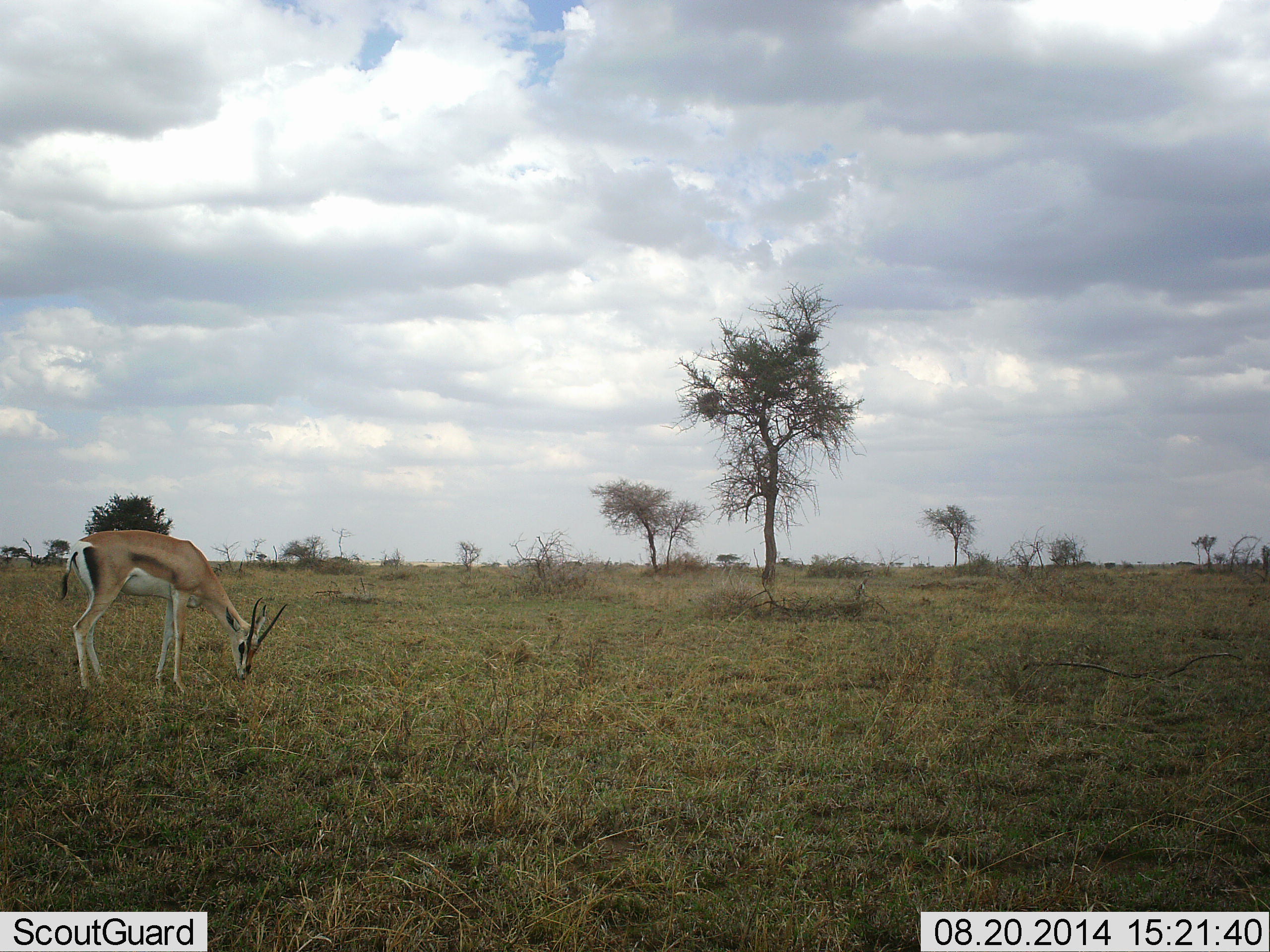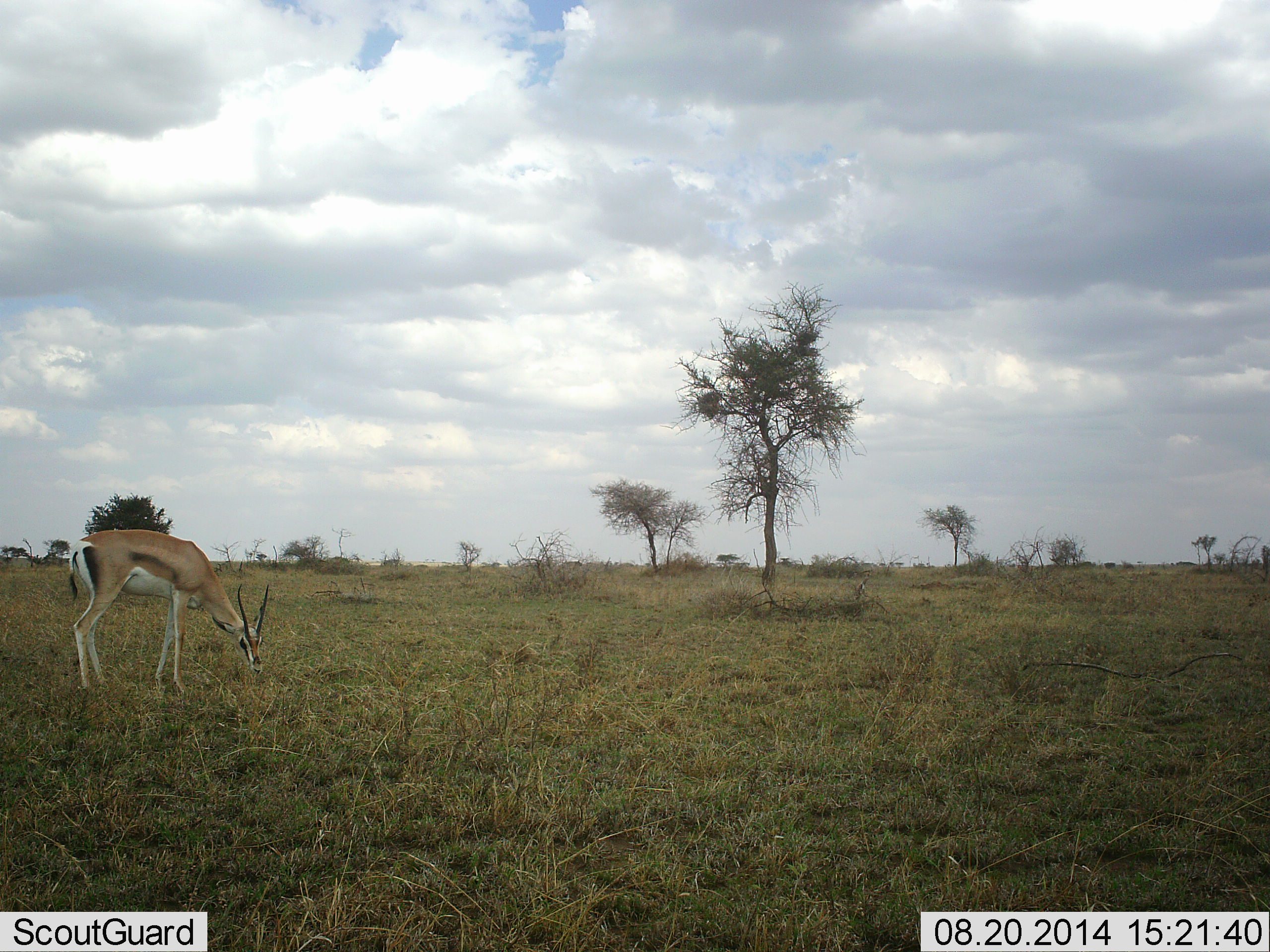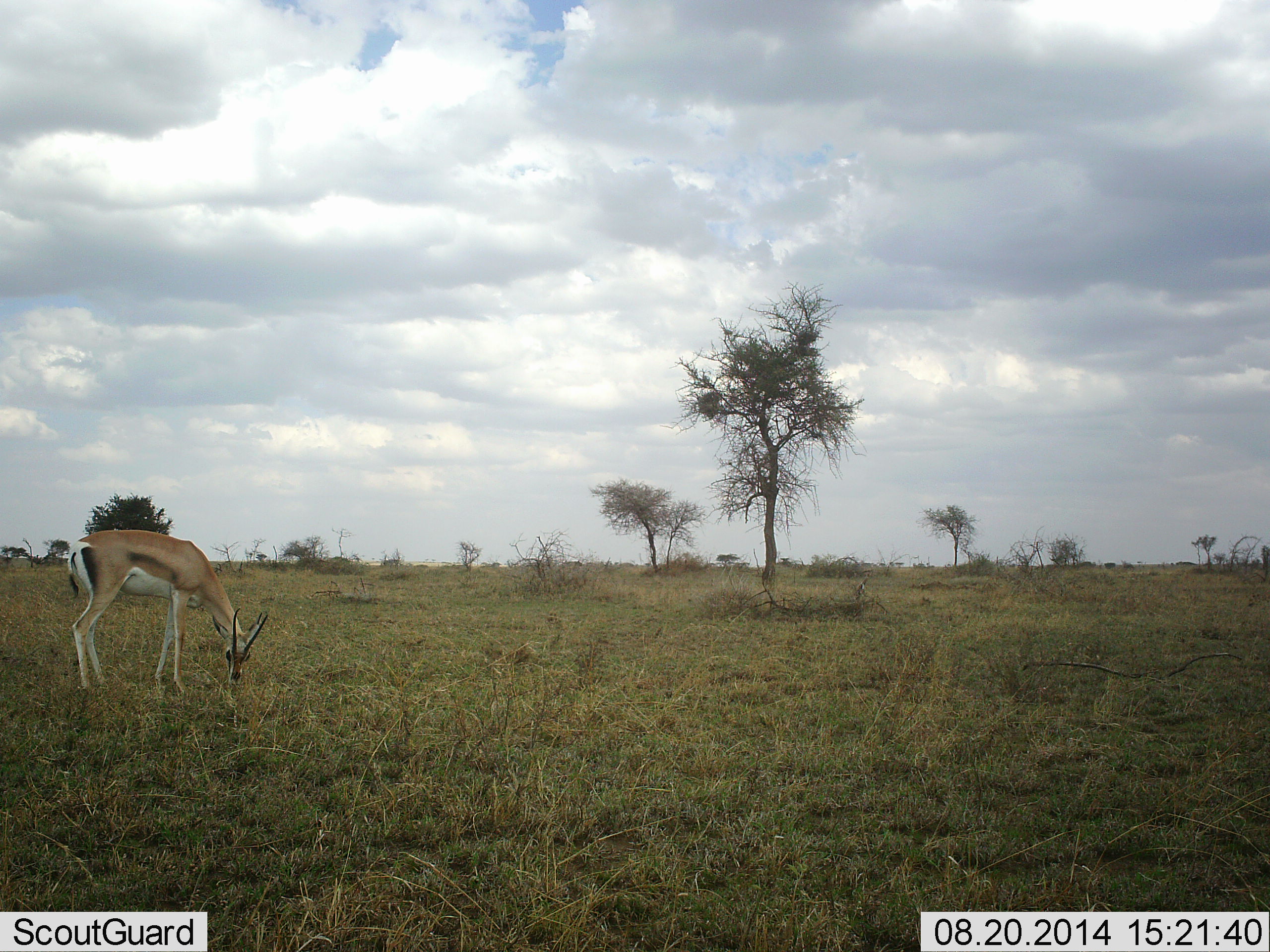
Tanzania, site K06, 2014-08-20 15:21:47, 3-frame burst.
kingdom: Animalia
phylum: Chordata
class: Mammalia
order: Artiodactyla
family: Bovidae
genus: Nanger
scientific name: Nanger granti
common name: grant's gazelle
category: gazellegrants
Gazellegrants (grant's gazelle) (Nanger granti), count 1. Behavior (volunteer vote fractions): standing 10%, resting 0%, moving 0%, interacting 0%. Young present (vote fraction): 0%. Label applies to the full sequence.